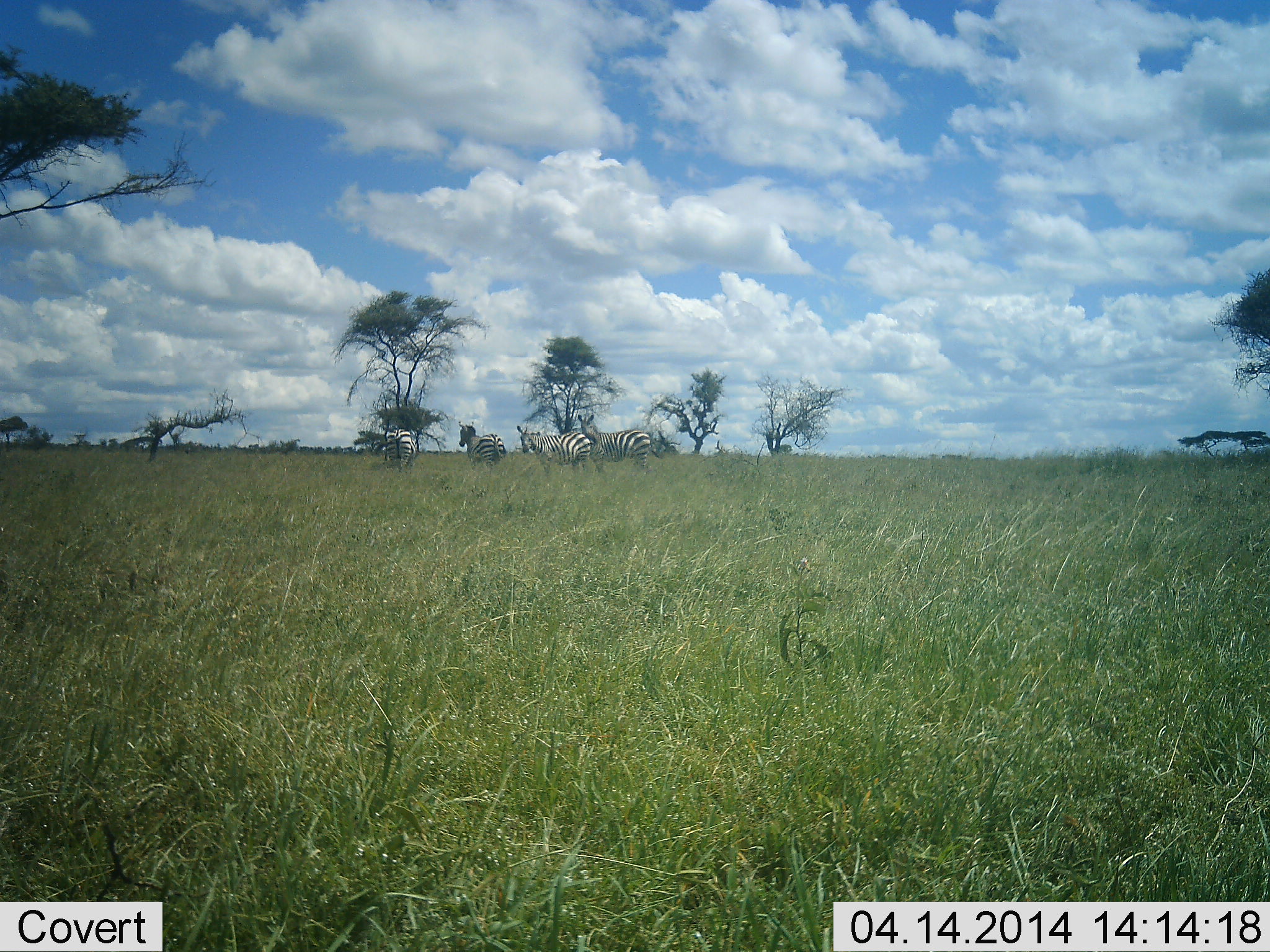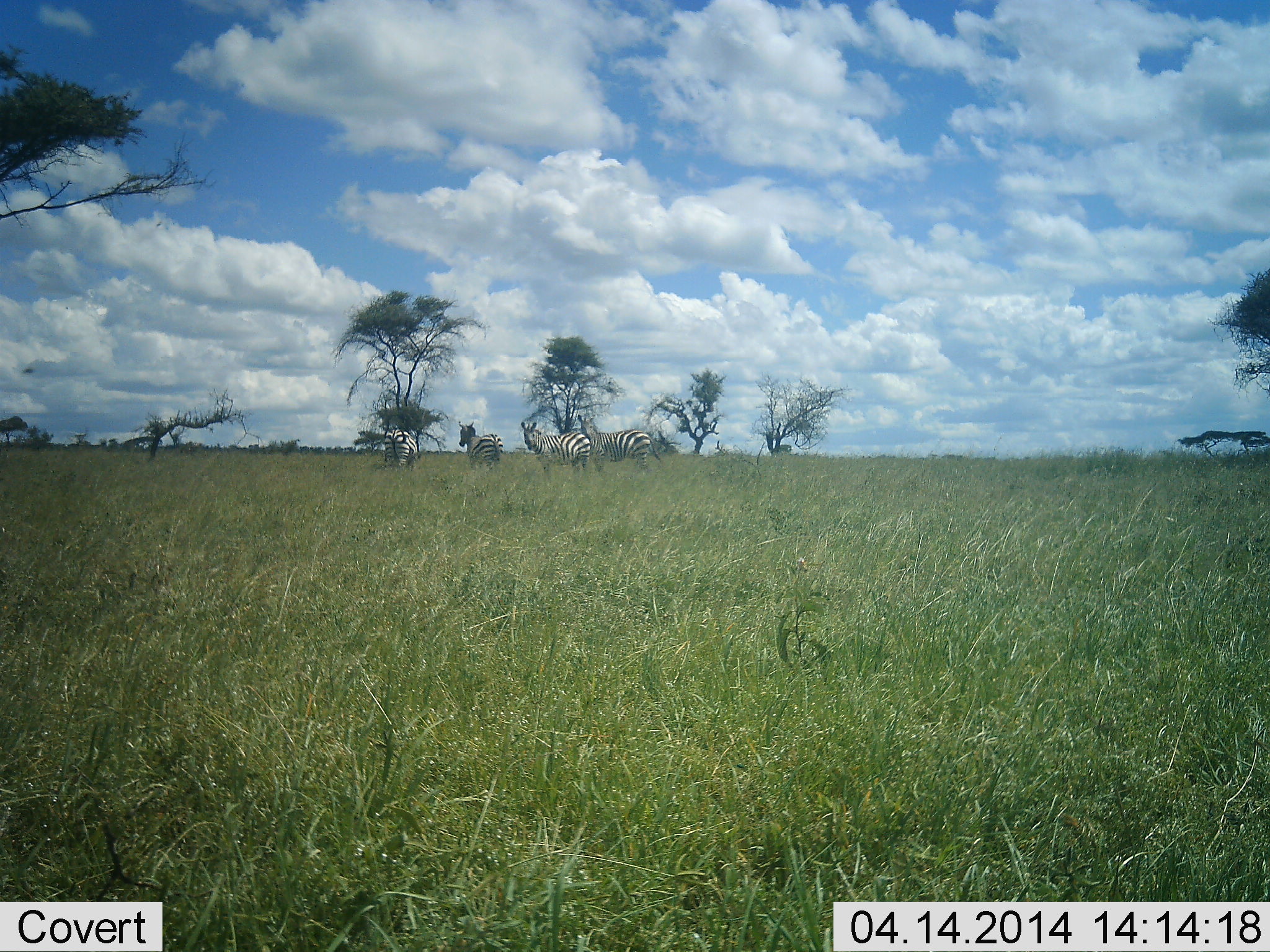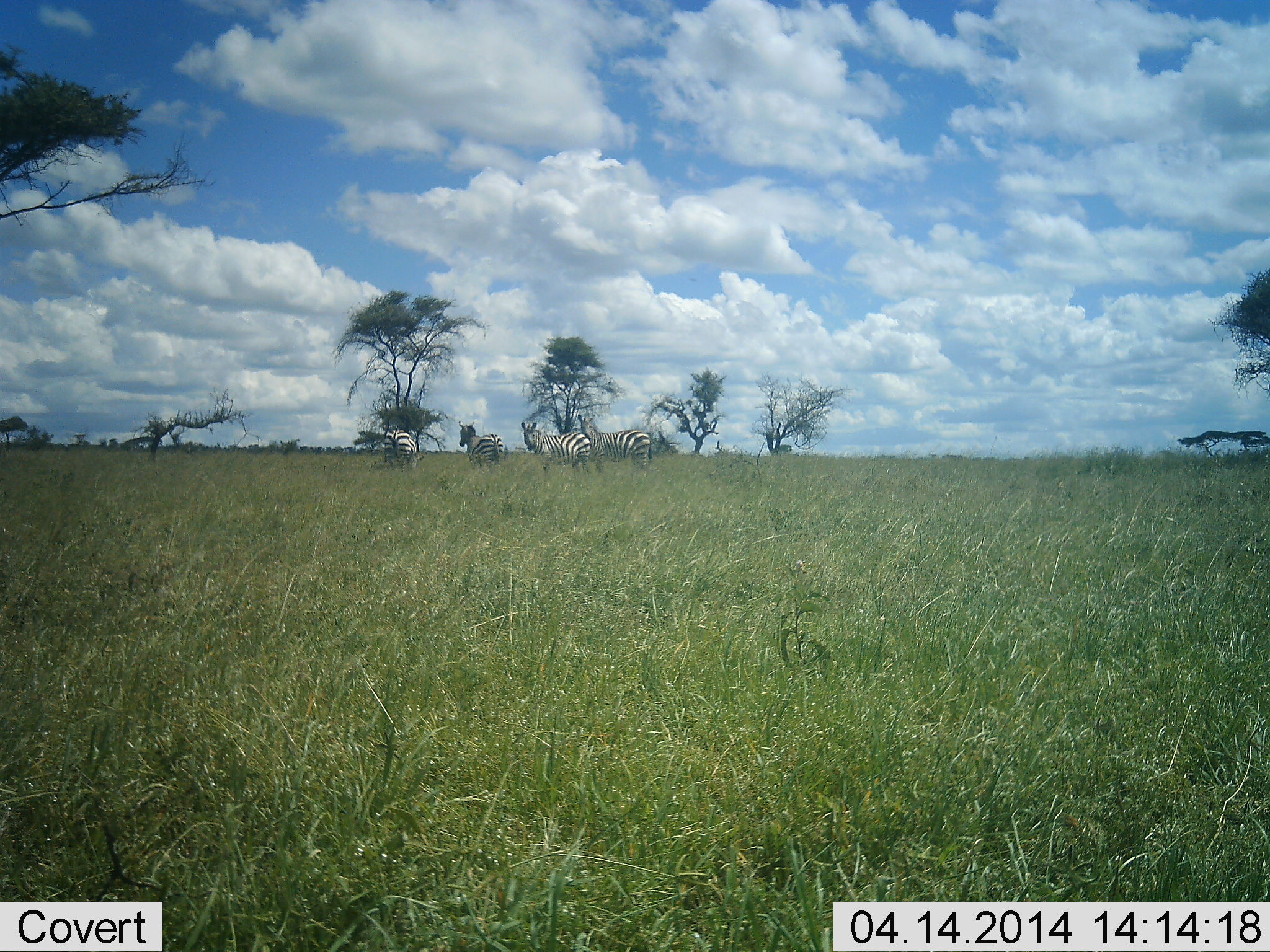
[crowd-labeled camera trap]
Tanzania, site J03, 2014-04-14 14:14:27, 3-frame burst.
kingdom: Animalia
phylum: Chordata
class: Mammalia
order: Perissodactyla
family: Equidae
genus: Equus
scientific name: Equus quagga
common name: plains zebra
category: zebra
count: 4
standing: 73%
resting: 0%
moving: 9%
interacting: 0%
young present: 0%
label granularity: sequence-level